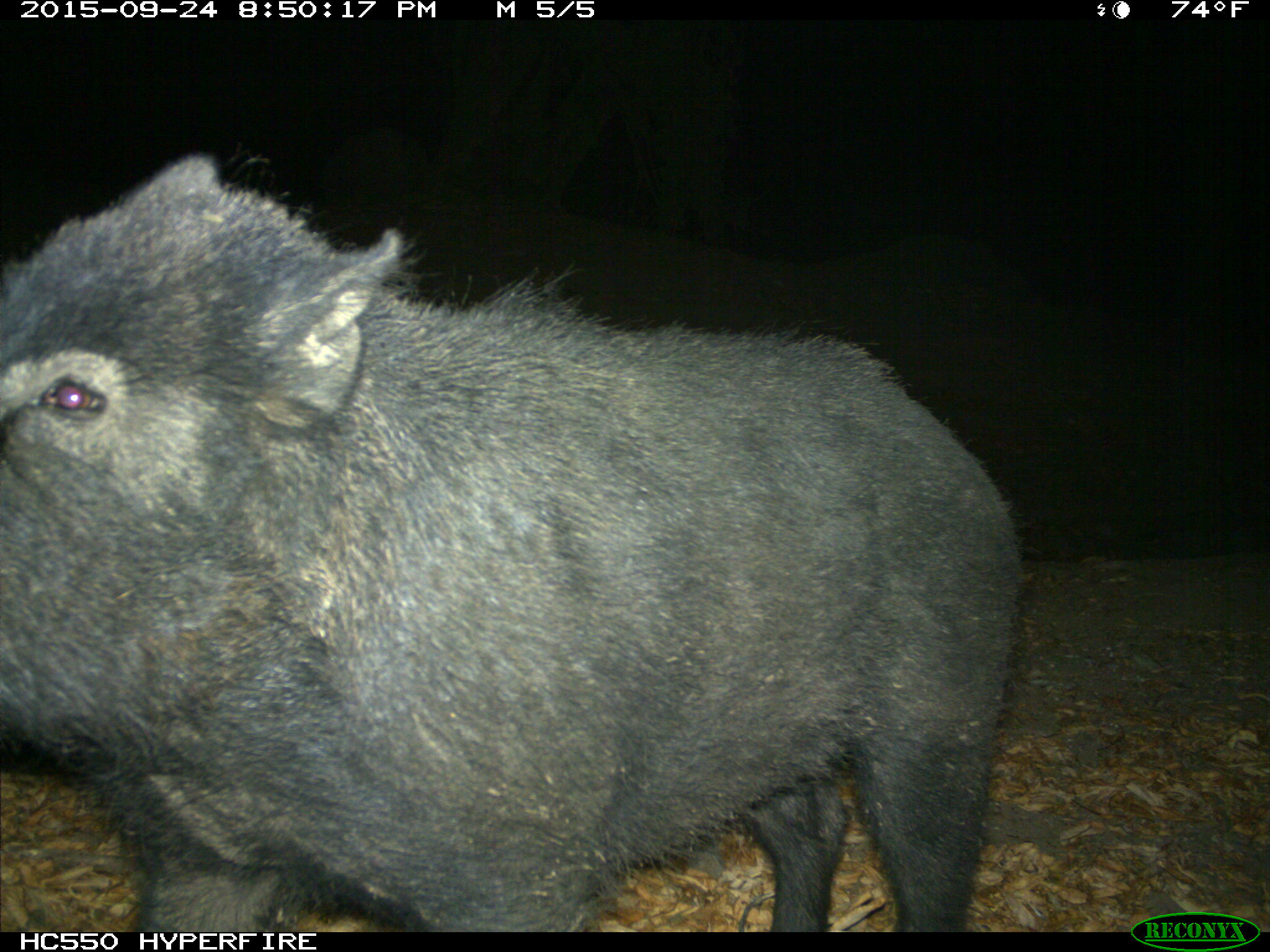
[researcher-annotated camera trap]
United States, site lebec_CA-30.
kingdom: Animalia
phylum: Chordata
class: Mammalia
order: Artiodactyla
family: Suidae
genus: Sus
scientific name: Sus scrofa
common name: wild boar